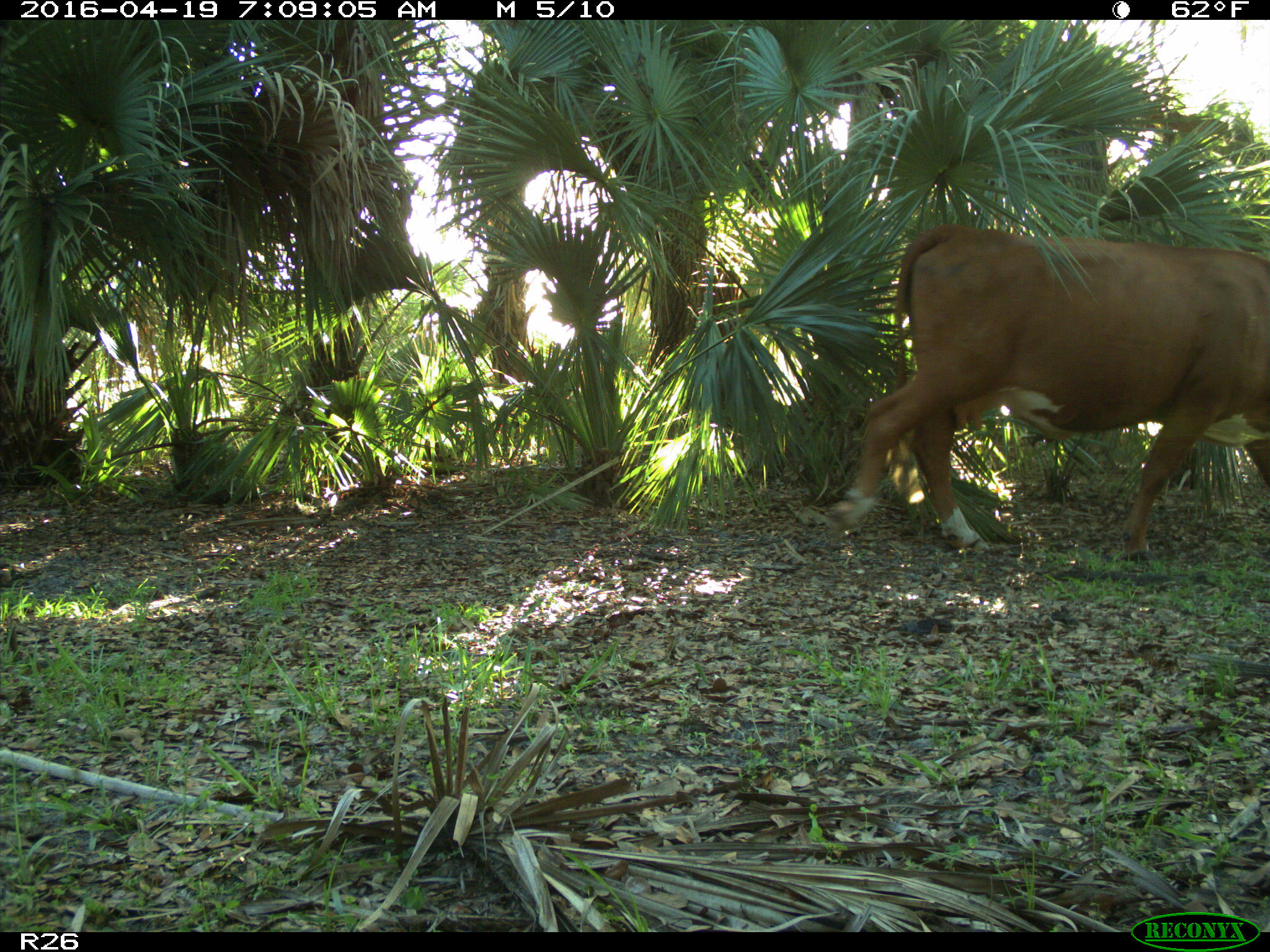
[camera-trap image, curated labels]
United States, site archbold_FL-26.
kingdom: Animalia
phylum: Chordata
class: Mammalia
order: Artiodactyla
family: Bovidae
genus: Bos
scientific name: Bos taurus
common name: domestic cow